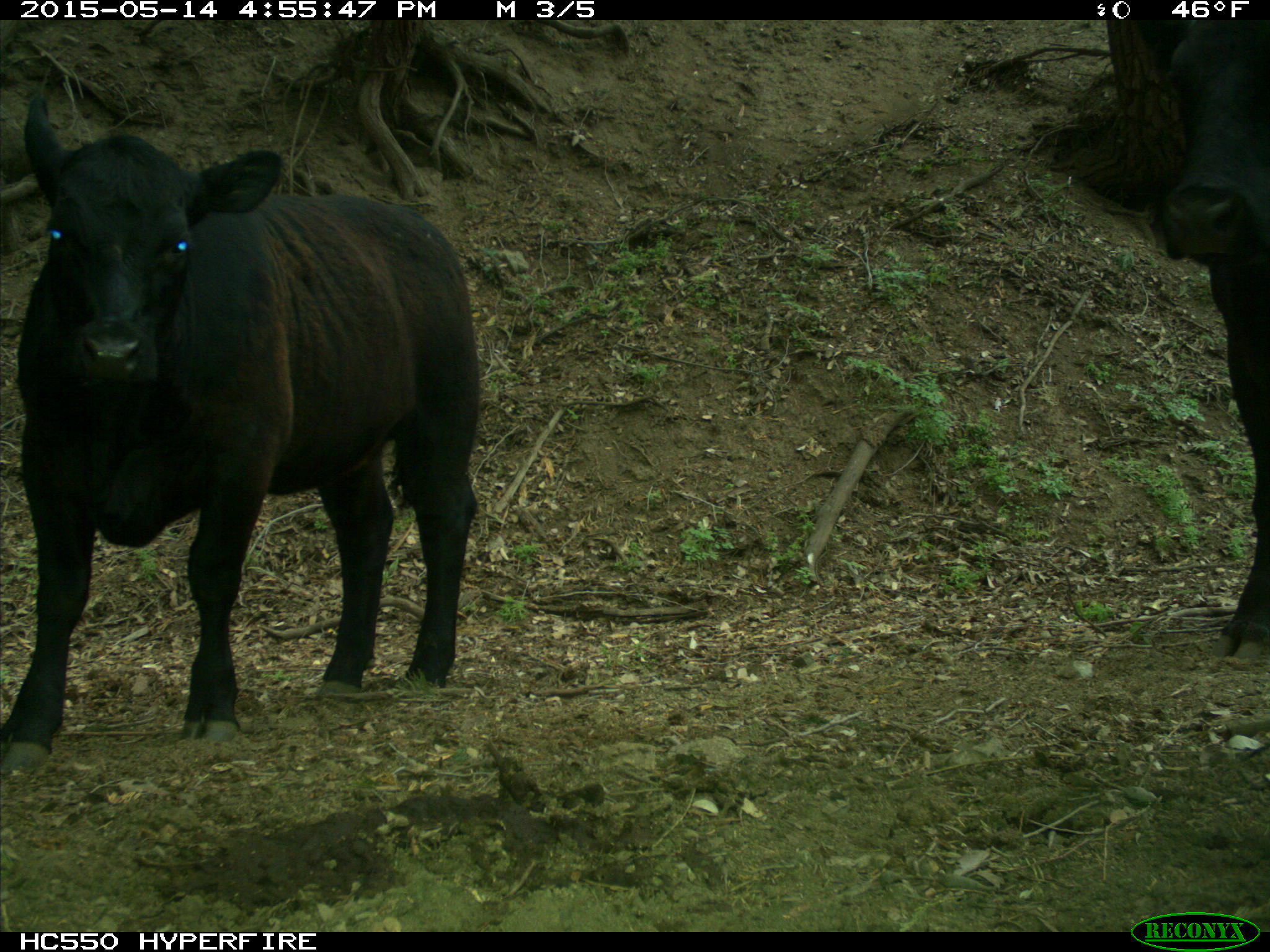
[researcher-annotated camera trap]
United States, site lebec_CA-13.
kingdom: Animalia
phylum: Chordata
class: Mammalia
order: Artiodactyla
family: Bovidae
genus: Bos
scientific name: Bos taurus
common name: domestic cow